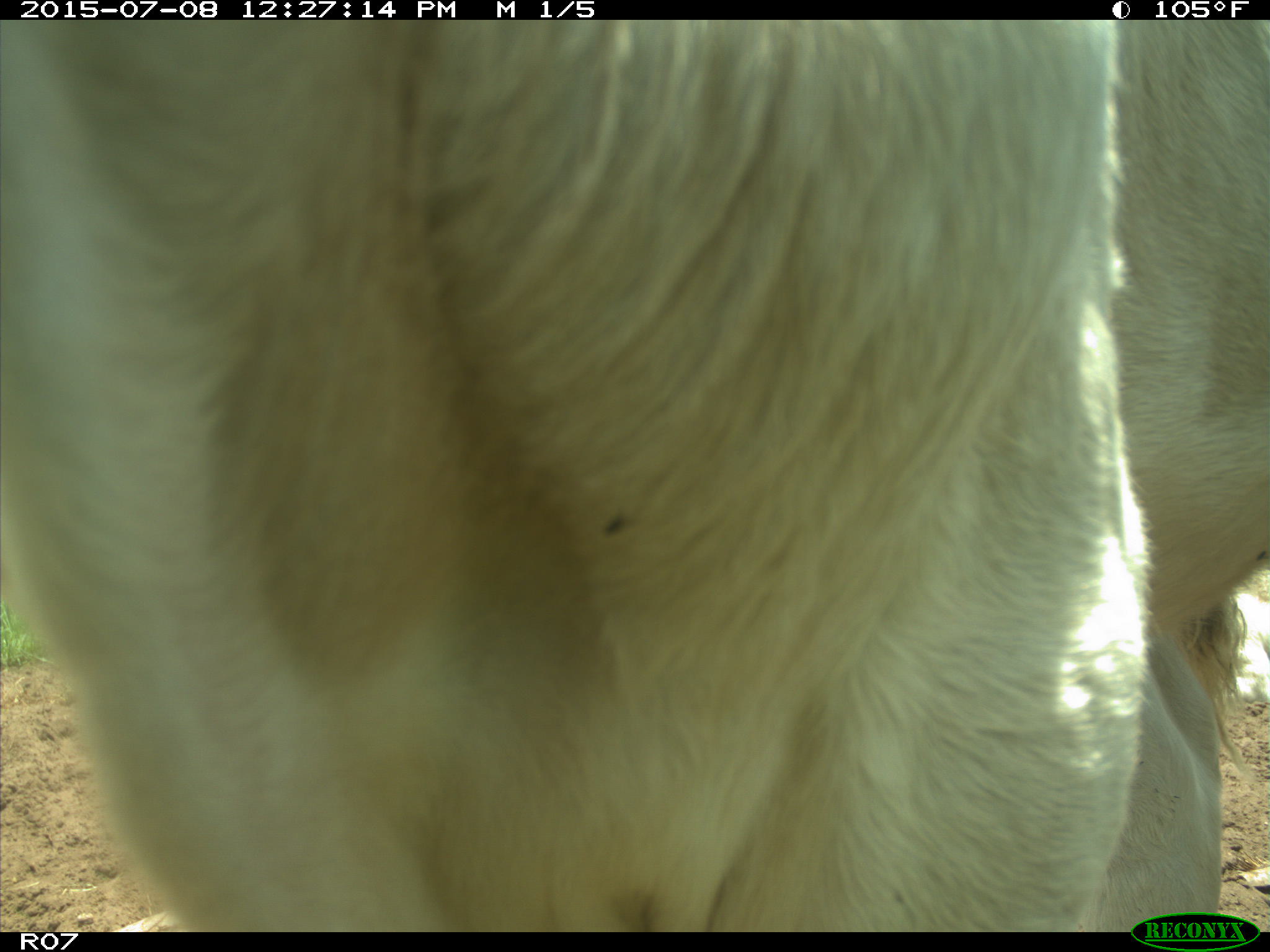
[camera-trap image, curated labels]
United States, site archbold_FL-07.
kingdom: Animalia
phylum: Chordata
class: Mammalia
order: Artiodactyla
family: Bovidae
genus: Bos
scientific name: Bos taurus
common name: domestic cow